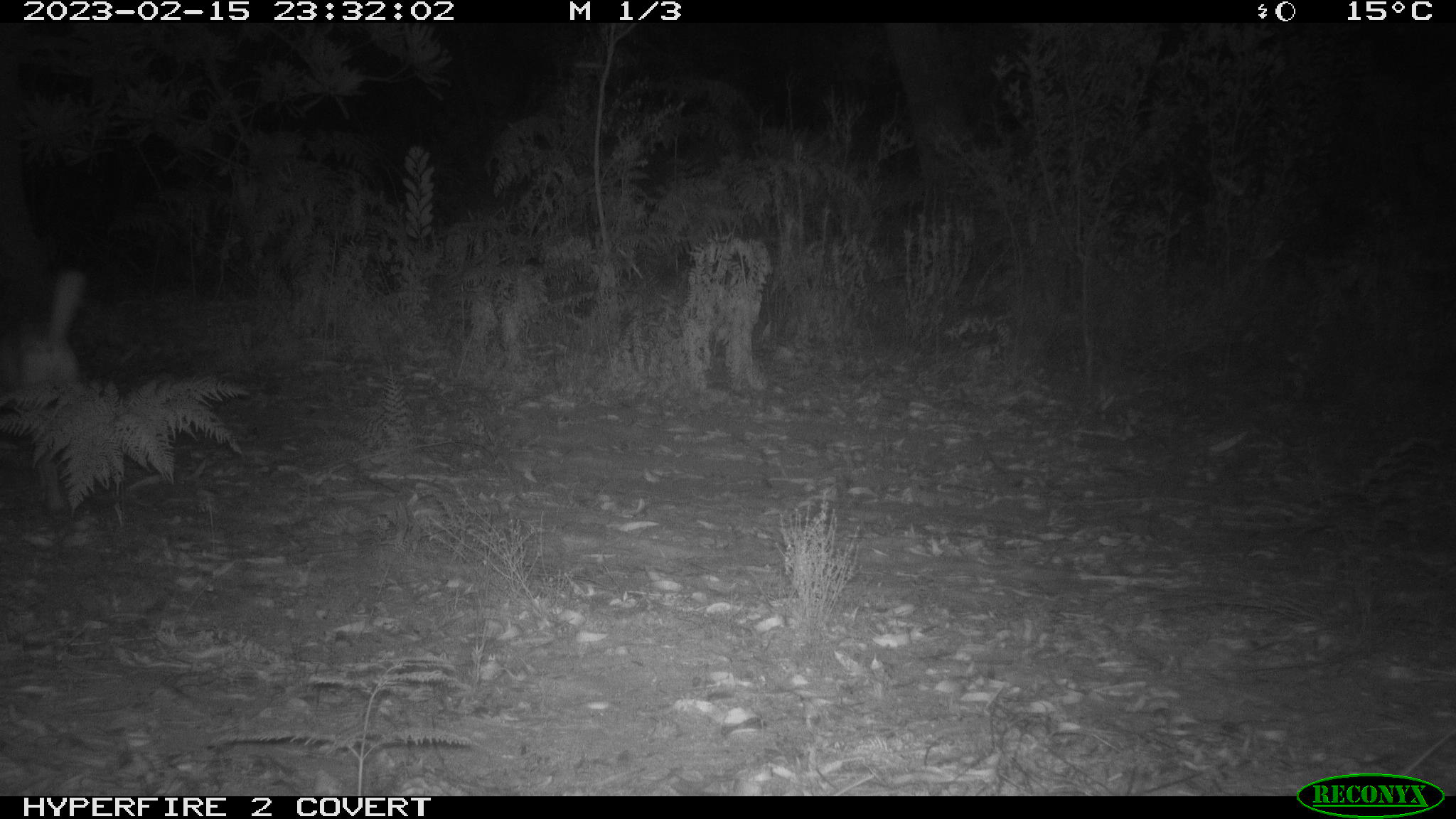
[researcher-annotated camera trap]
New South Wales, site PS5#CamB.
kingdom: Animalia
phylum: Chordata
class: Mammalia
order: Carnivora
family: Canidae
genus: Canis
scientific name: Canis familiaris dingo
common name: dingo